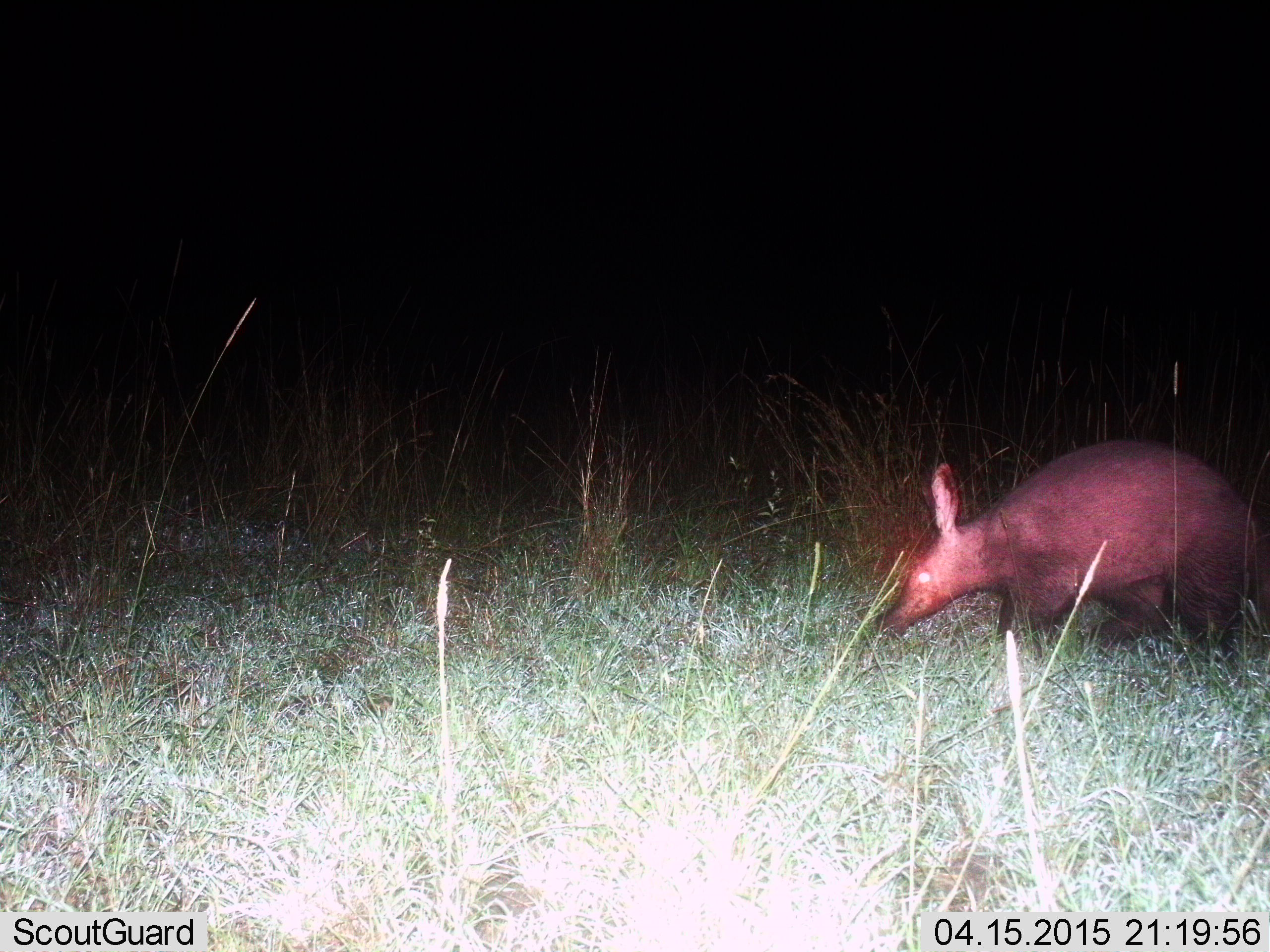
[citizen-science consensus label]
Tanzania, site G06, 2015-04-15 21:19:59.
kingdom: Animalia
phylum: Chordata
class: Mammalia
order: Tubulidentata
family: Orycteropodidae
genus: Orycteropus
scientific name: Orycteropus afer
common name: aardvark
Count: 1.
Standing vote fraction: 20%.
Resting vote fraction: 0%.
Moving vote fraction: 80%.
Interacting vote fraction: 0%.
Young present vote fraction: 0%.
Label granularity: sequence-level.